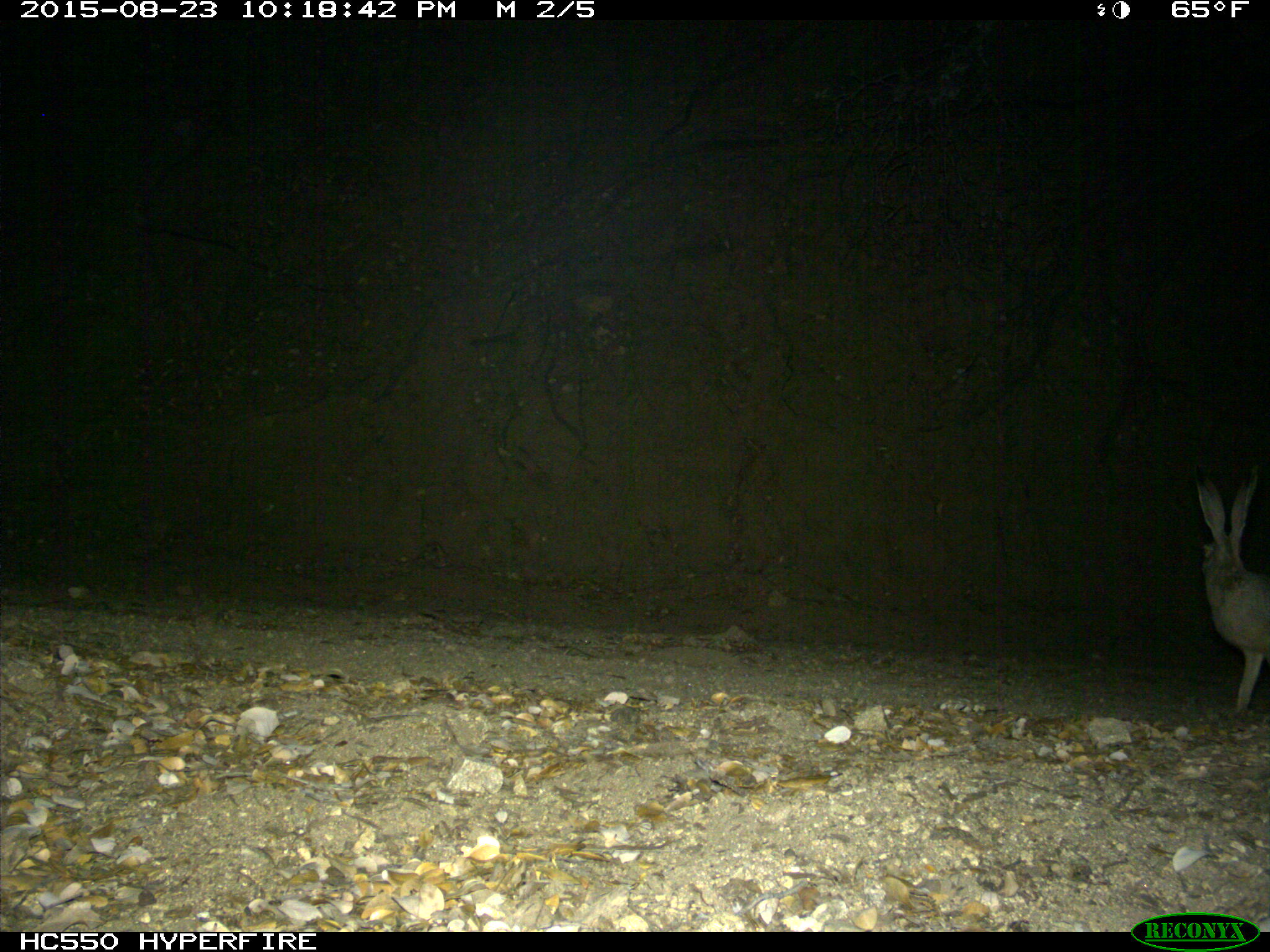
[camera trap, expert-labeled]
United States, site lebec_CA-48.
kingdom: Animalia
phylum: Chordata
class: Mammalia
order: Lagomorpha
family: Leporidae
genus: Lepus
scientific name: Lepus californicus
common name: black-tailed jackrabbit